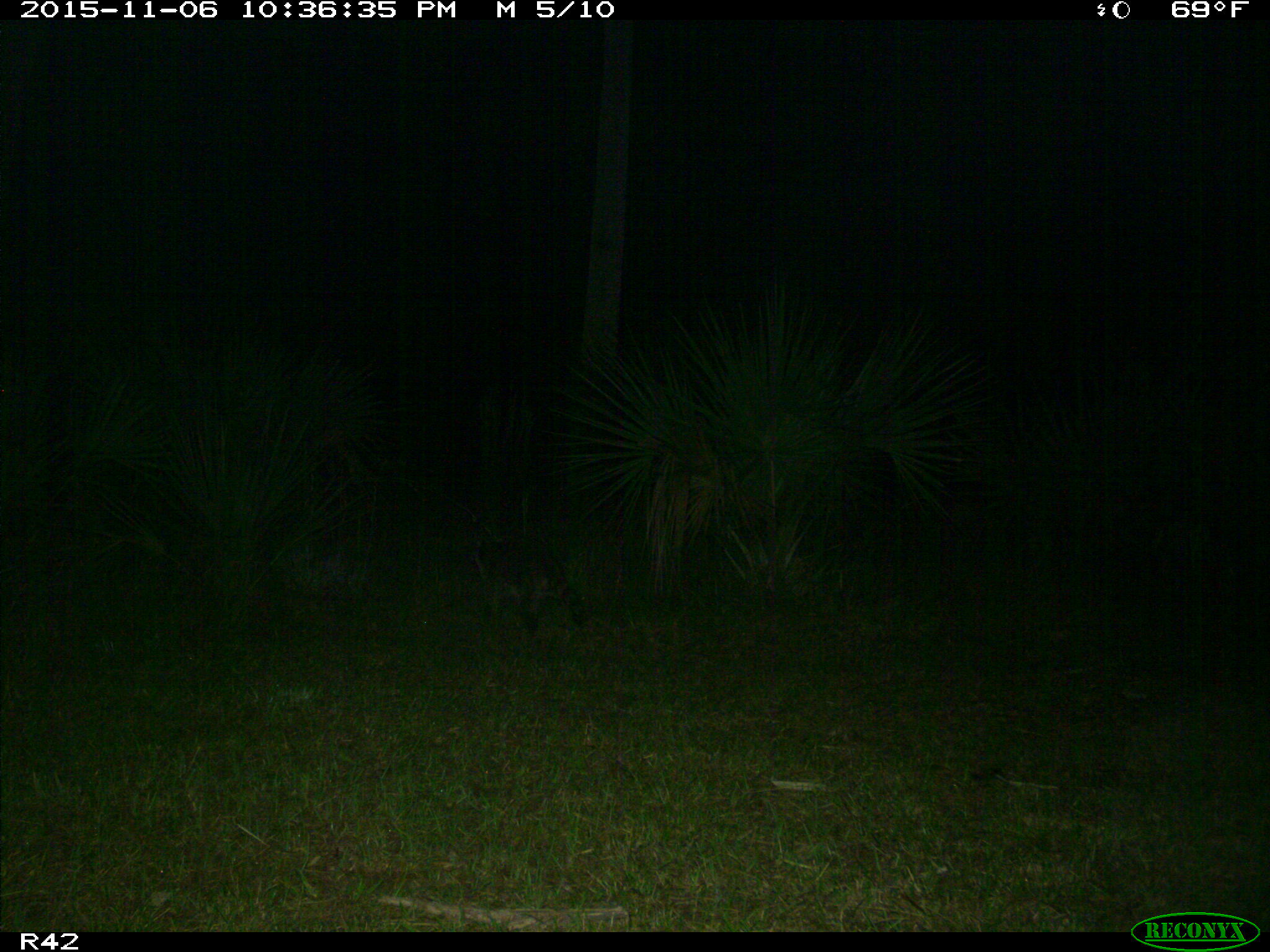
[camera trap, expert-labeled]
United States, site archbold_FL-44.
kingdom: Animalia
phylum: Chordata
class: Mammalia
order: Carnivora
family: Procyonidae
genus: Procyon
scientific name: Procyon lotor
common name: common raccoon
Procyon lotor (common raccoon).